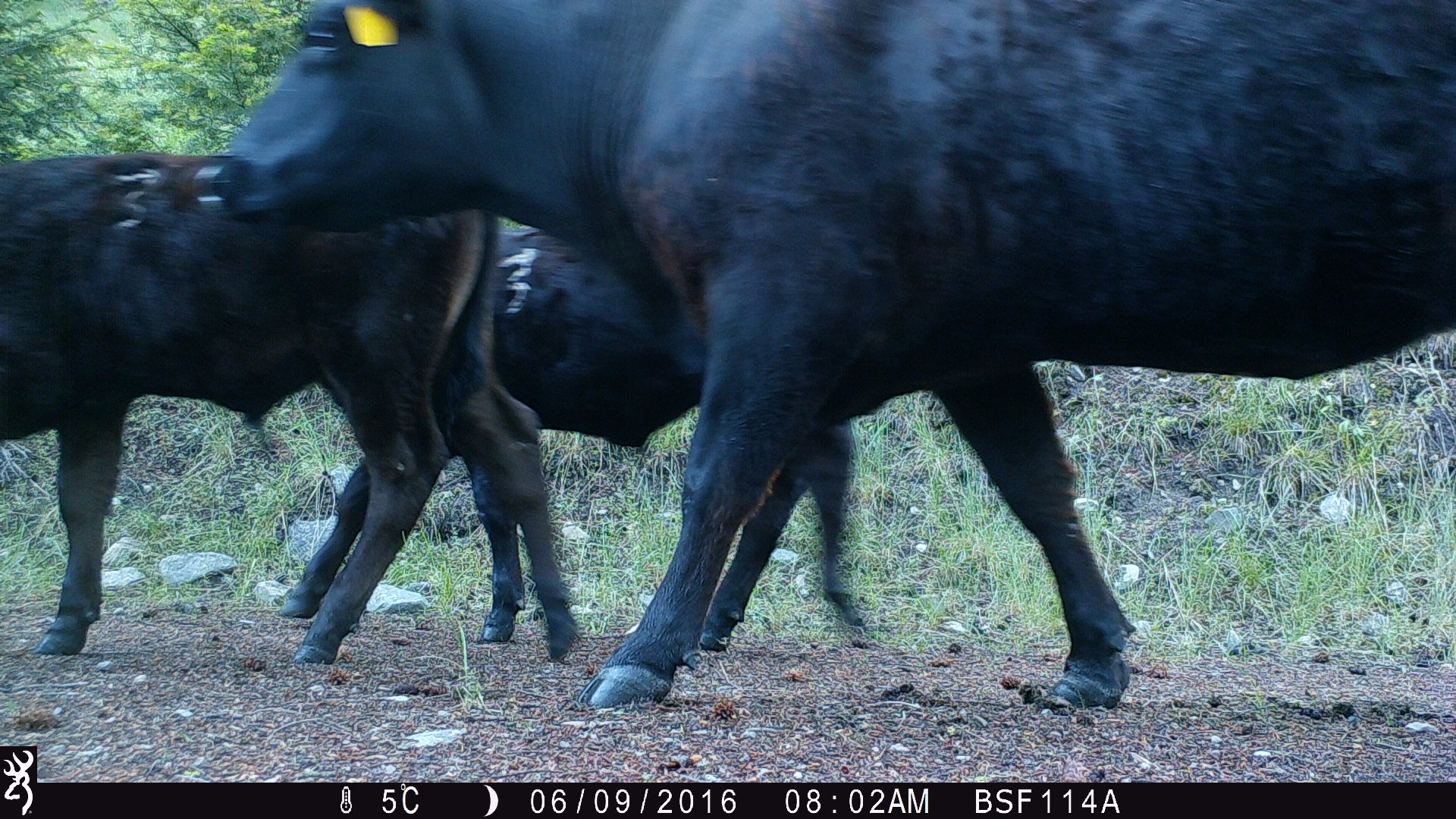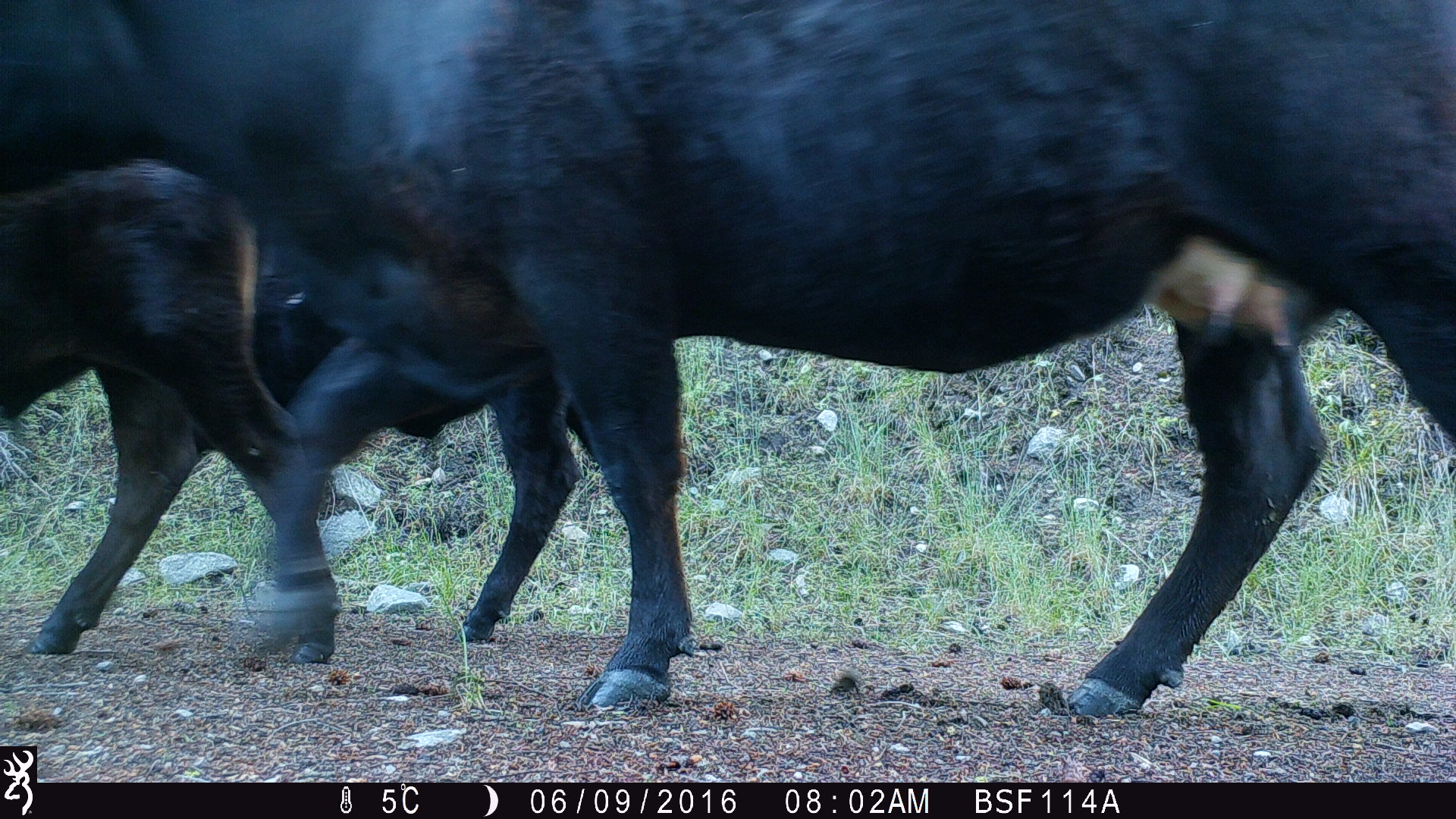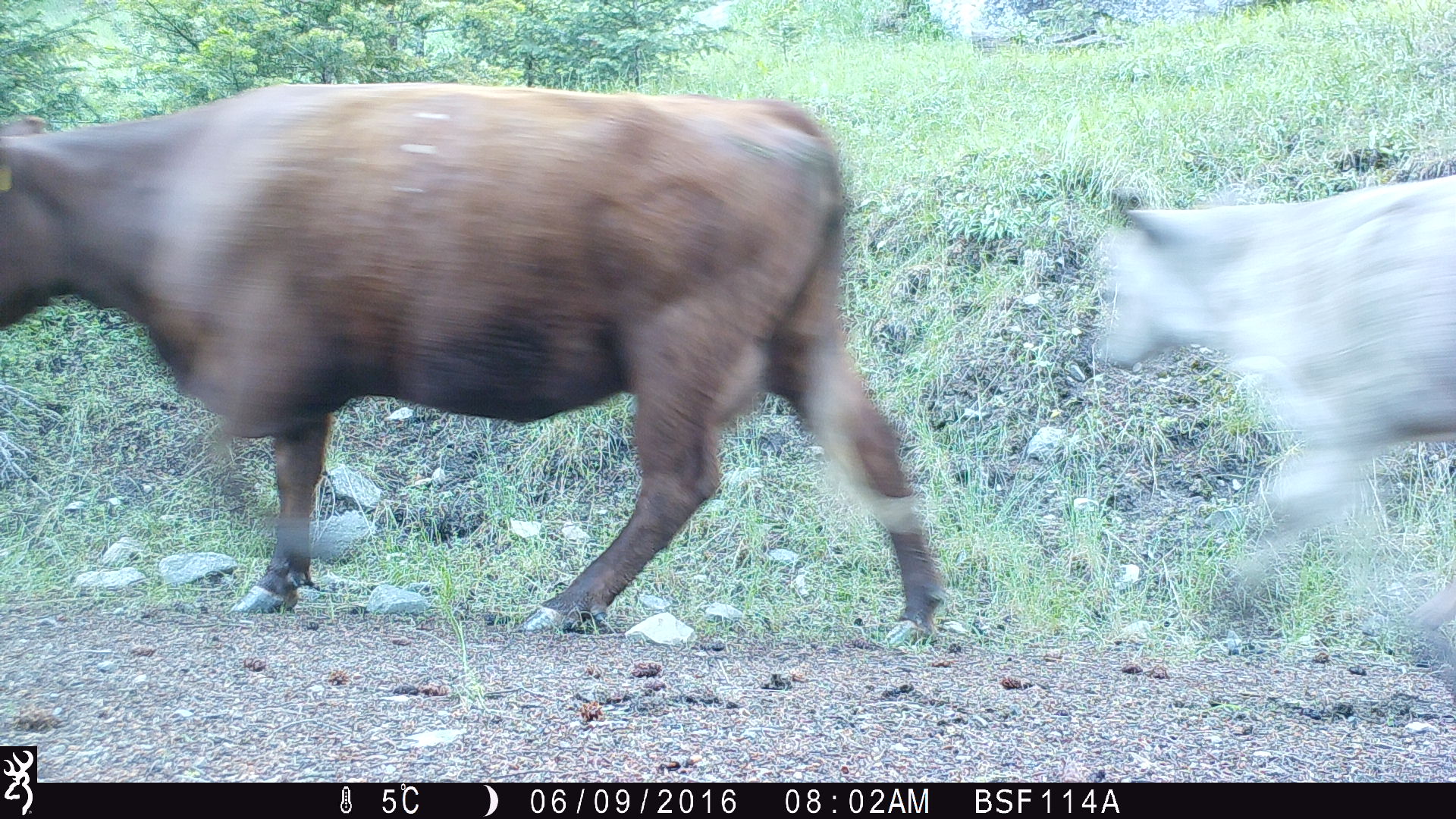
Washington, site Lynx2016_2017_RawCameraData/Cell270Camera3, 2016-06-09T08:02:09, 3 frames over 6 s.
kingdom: Animalia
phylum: Chordata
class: Mammalia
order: Artiodactyla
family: Bovidae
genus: Bos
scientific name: Bos taurus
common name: domestic cattle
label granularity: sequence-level